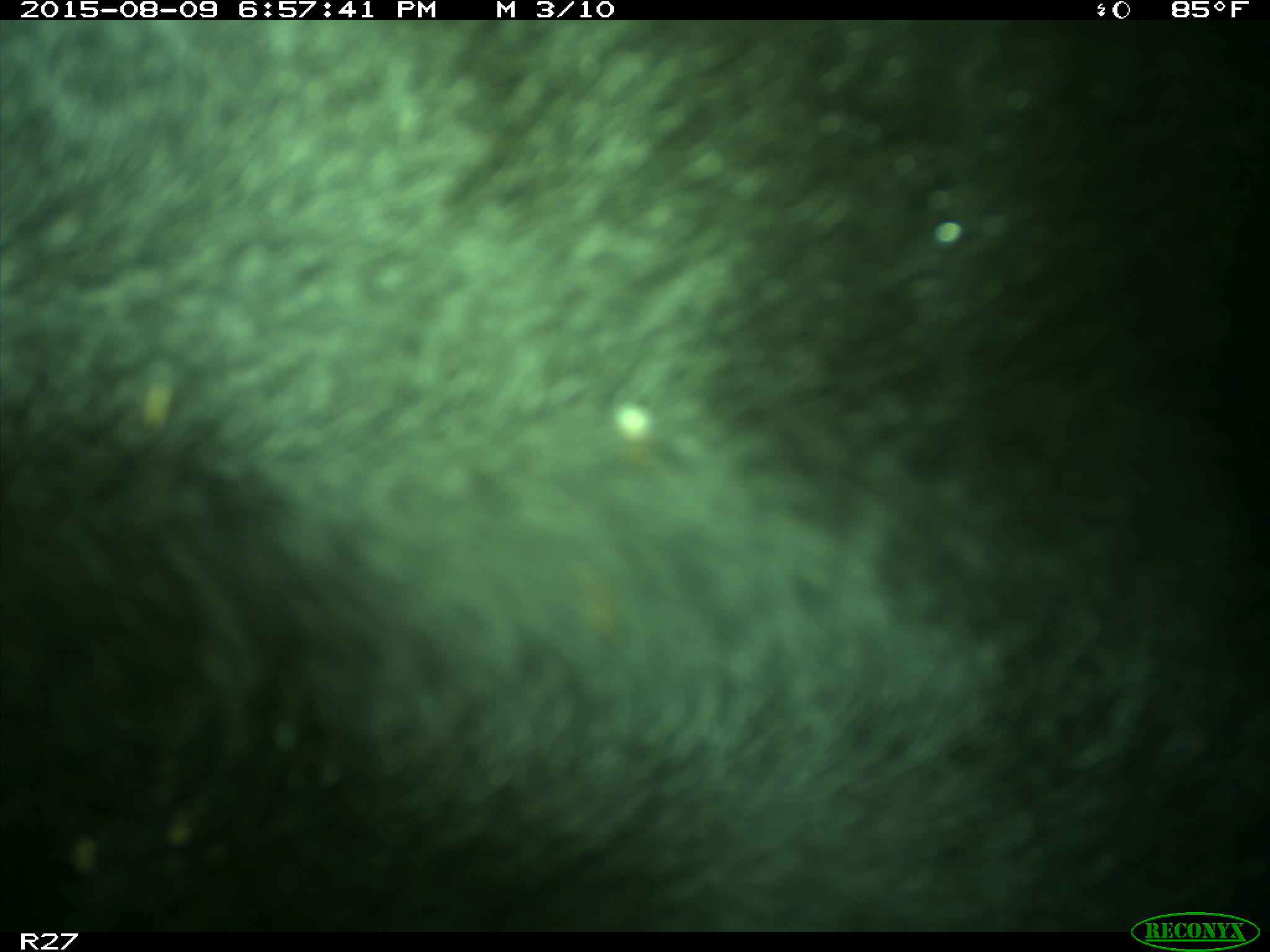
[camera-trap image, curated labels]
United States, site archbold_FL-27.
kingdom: Animalia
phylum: Chordata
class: Mammalia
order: Artiodactyla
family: Bovidae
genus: Bos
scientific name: Bos taurus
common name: domestic cow